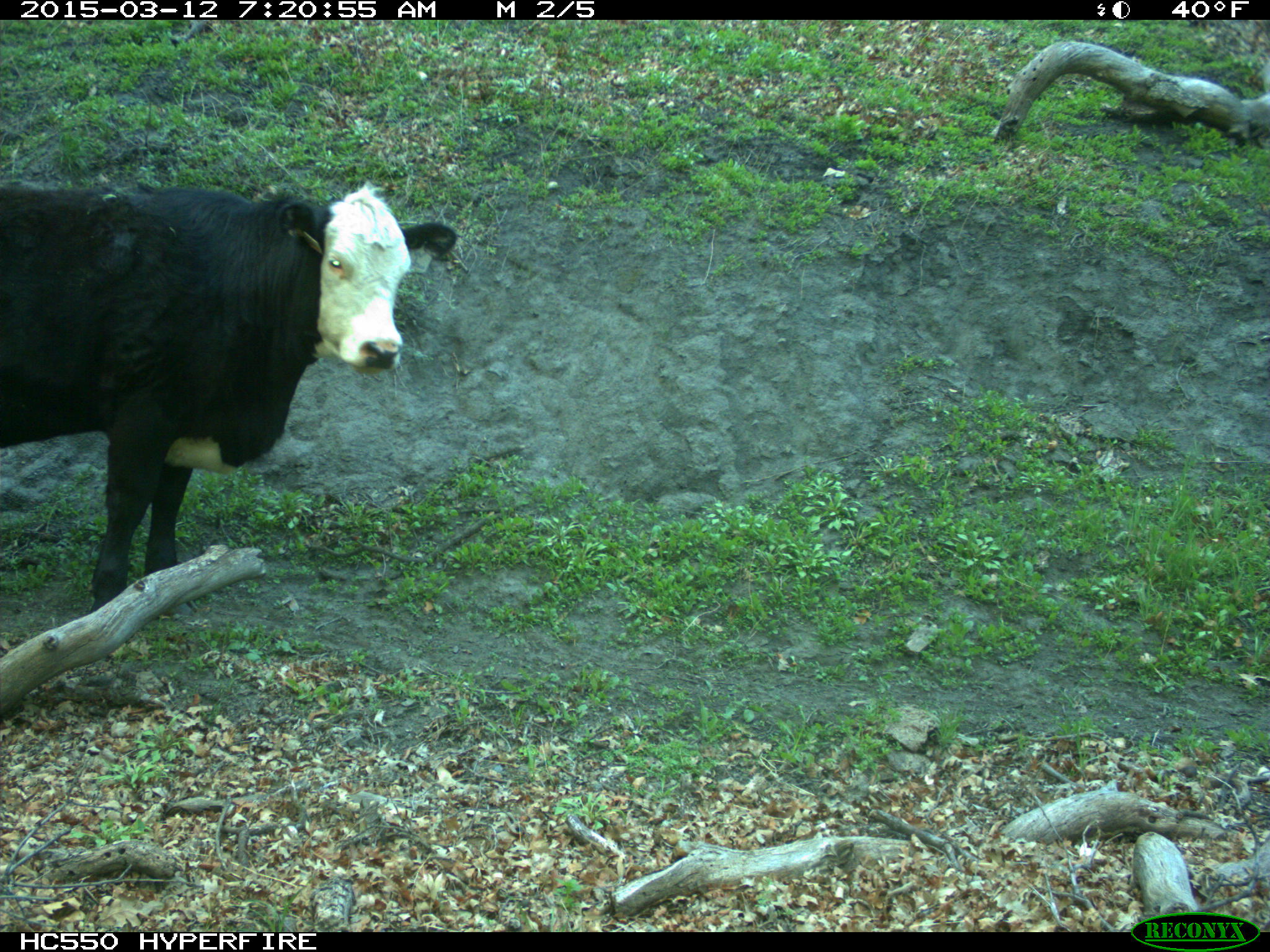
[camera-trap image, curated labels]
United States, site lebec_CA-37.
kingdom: Animalia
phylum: Chordata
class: Mammalia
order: Artiodactyla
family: Bovidae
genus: Bos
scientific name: Bos taurus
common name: domestic cow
Bos taurus (domestic cow).